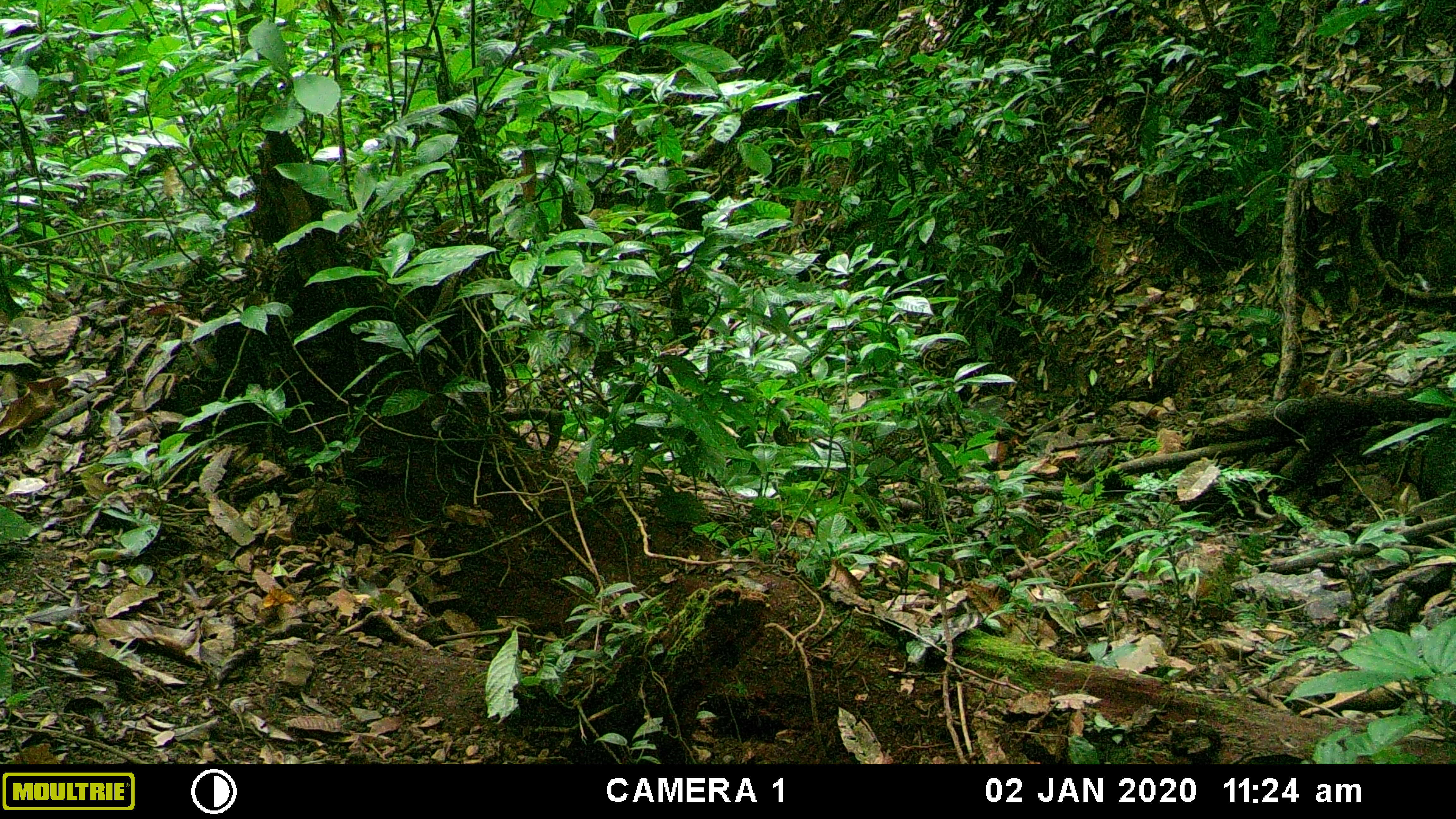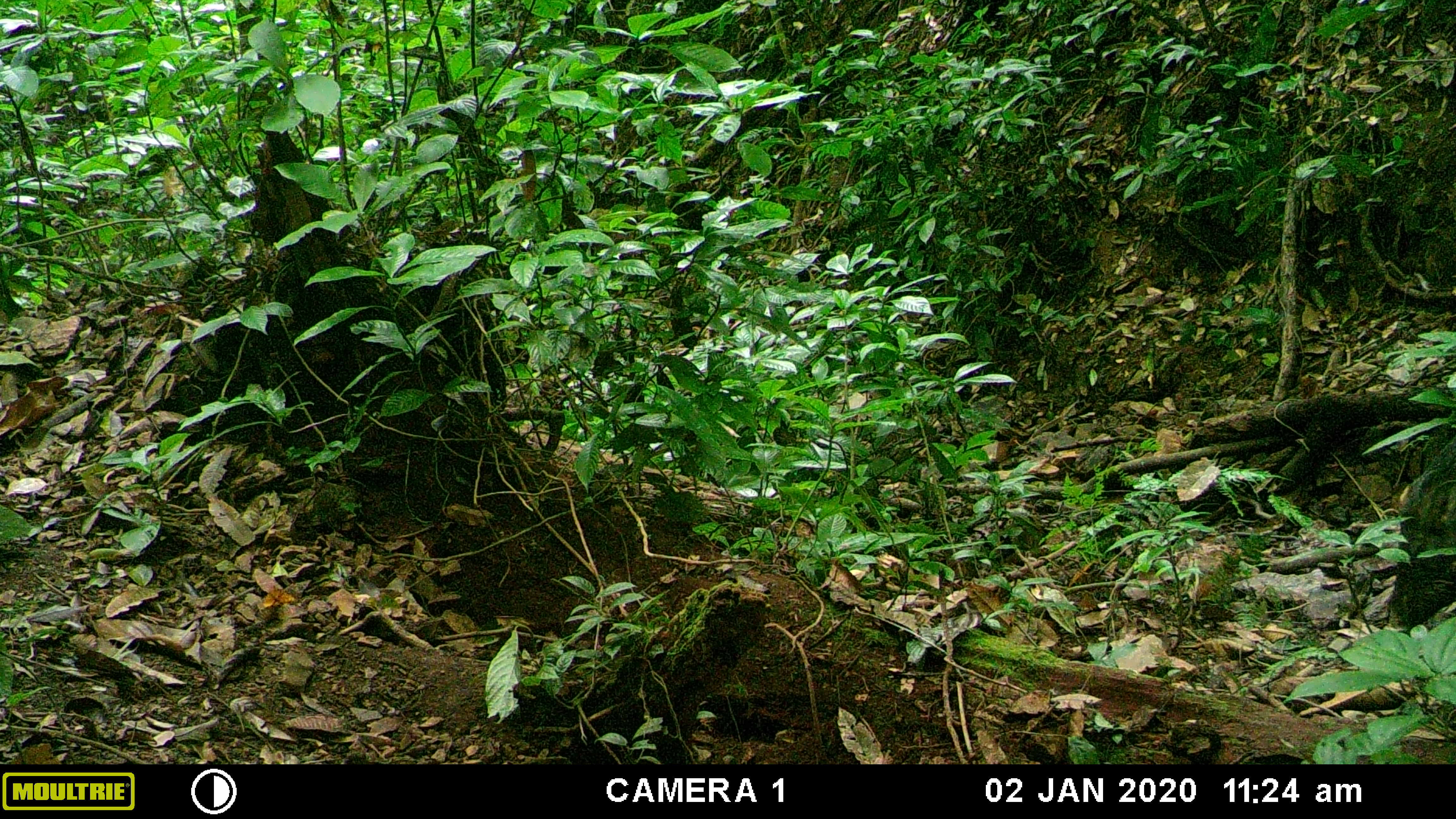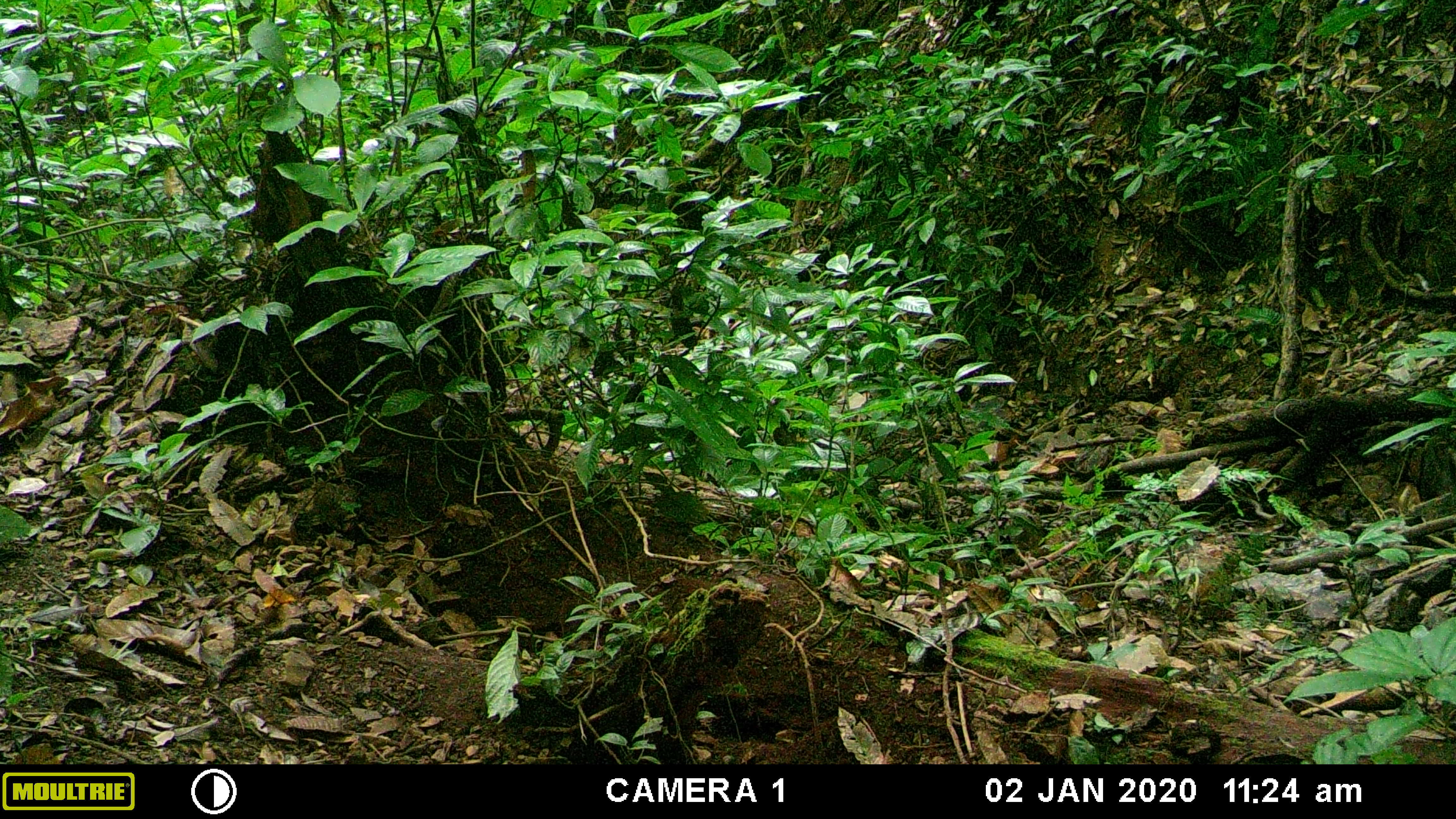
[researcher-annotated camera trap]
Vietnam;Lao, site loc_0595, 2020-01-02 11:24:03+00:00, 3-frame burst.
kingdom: Animalia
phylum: Chordata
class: Mammalia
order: Artiodactyla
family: Suidae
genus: Sus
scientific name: Sus scrofa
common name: eurasian wild pig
Eurasian wild pig (Sus scrofa). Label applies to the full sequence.